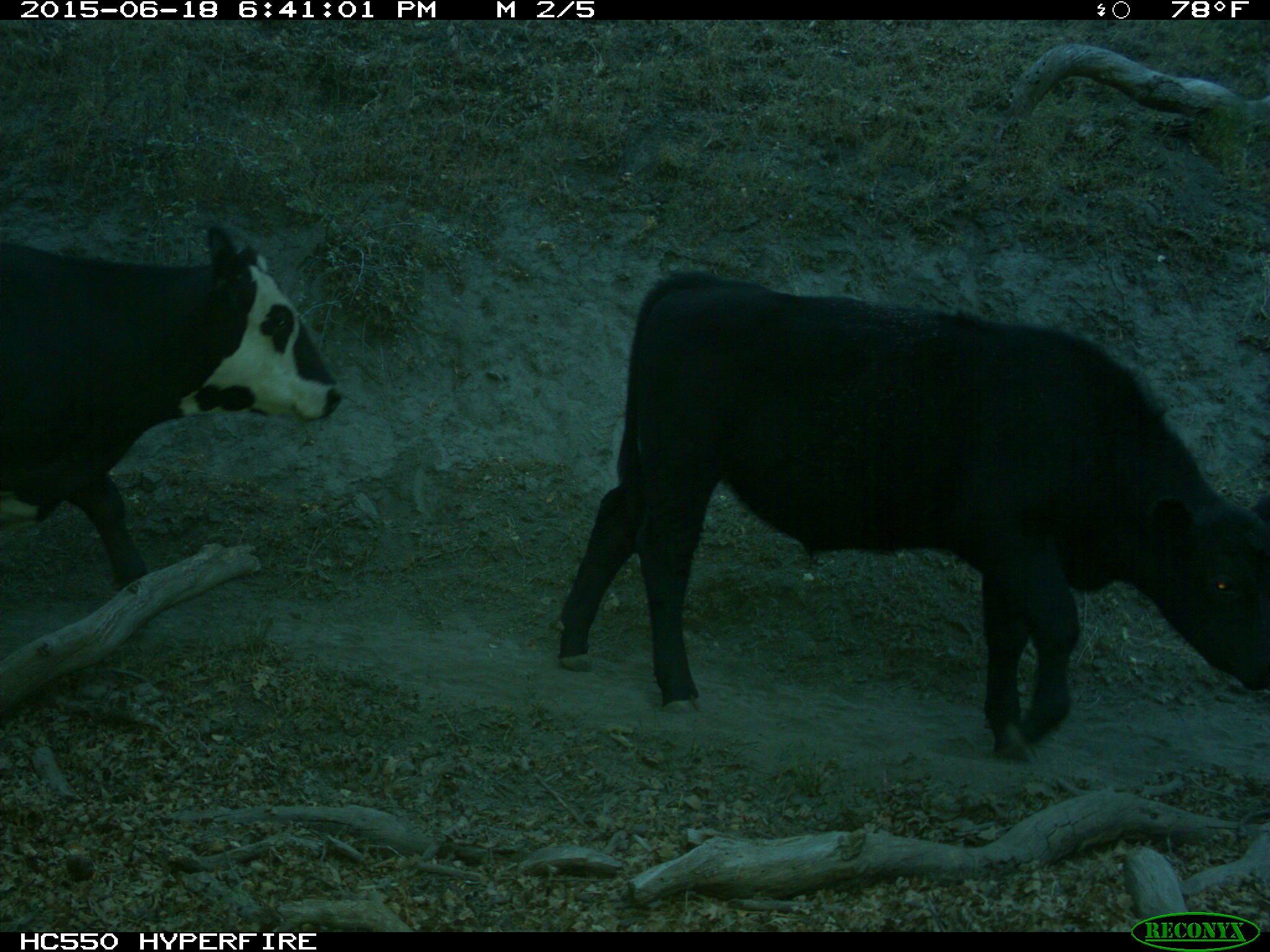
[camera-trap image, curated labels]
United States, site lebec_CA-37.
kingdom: Animalia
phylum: Chordata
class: Mammalia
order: Artiodactyla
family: Bovidae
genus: Bos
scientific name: Bos taurus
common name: domestic cow